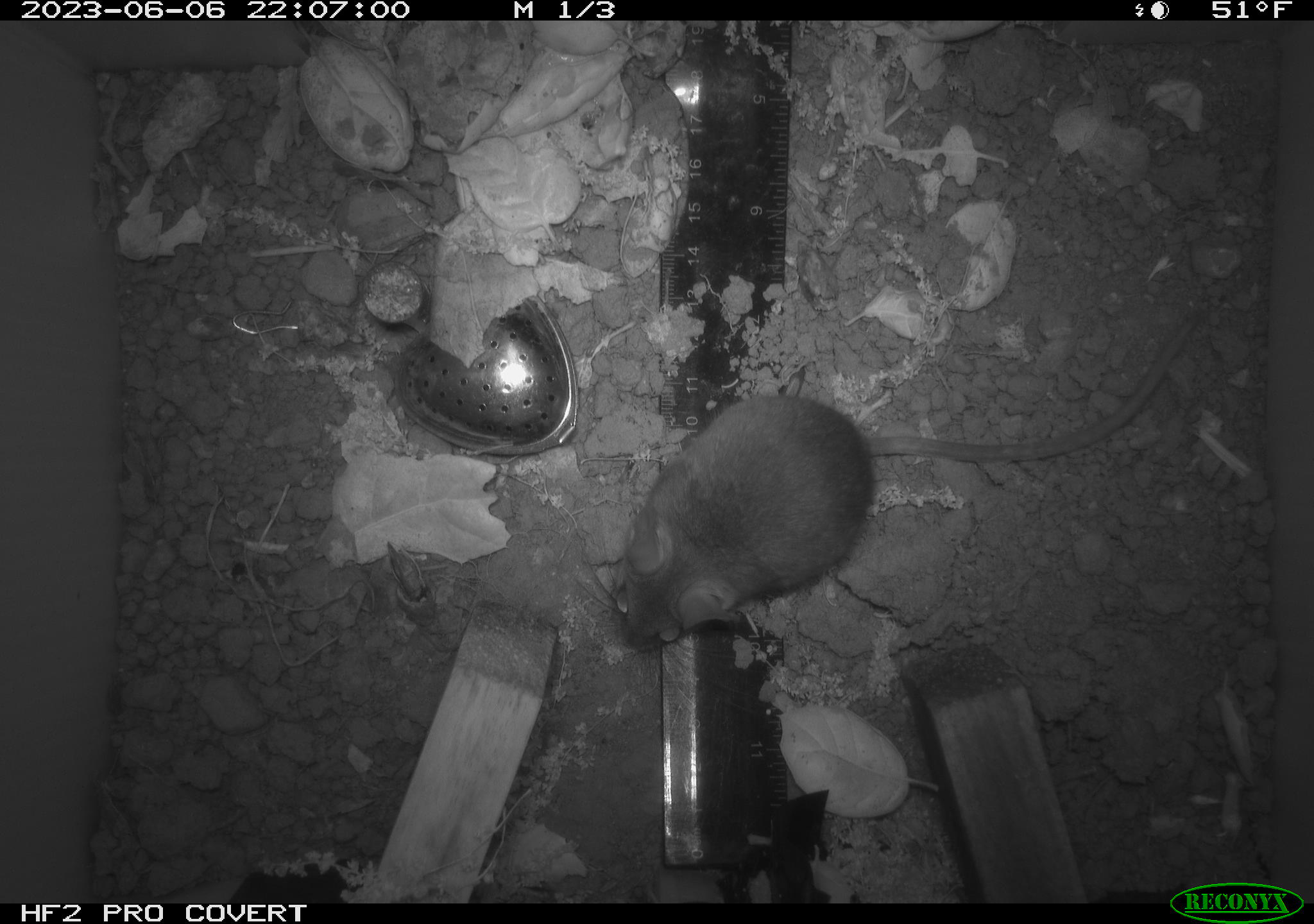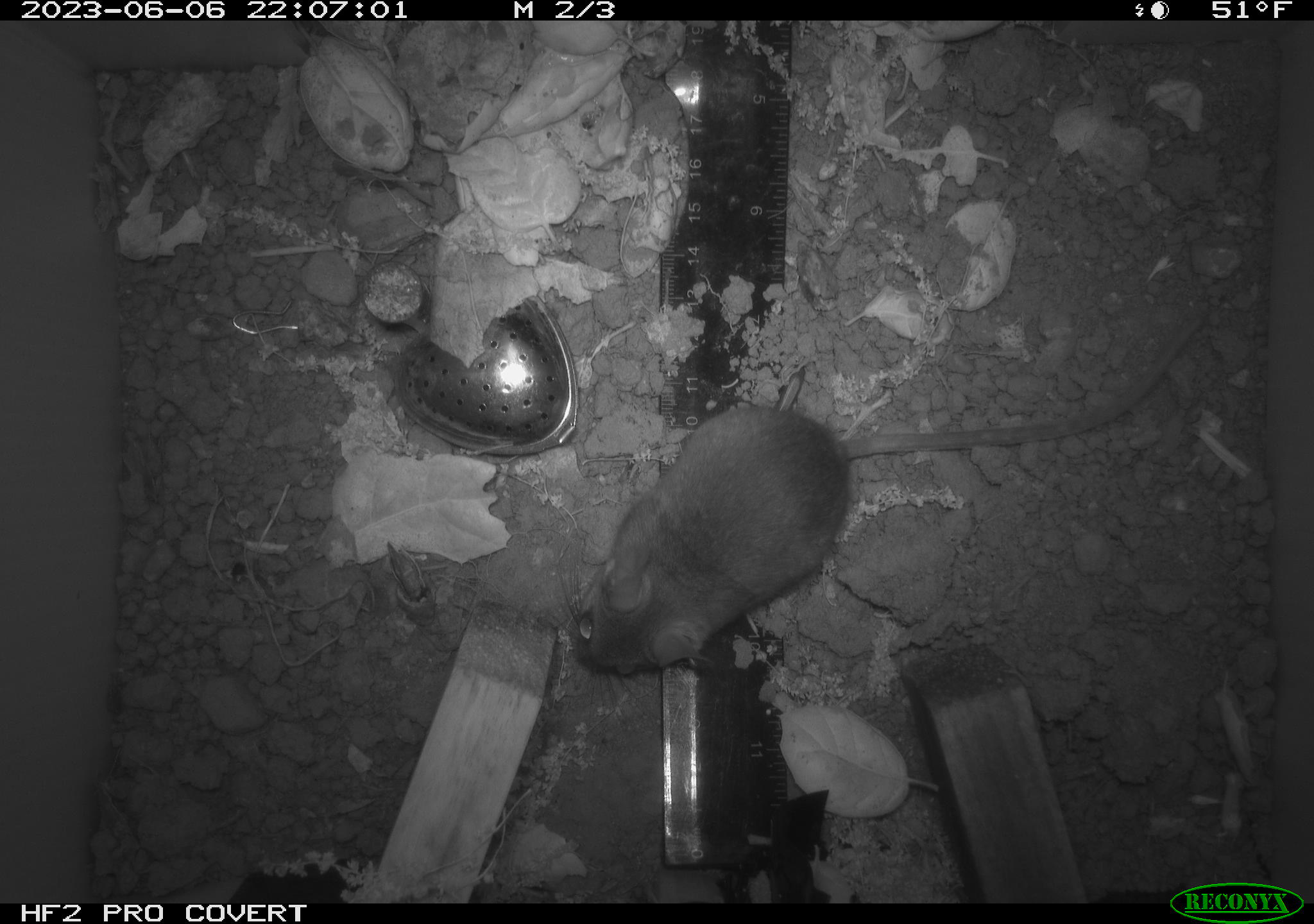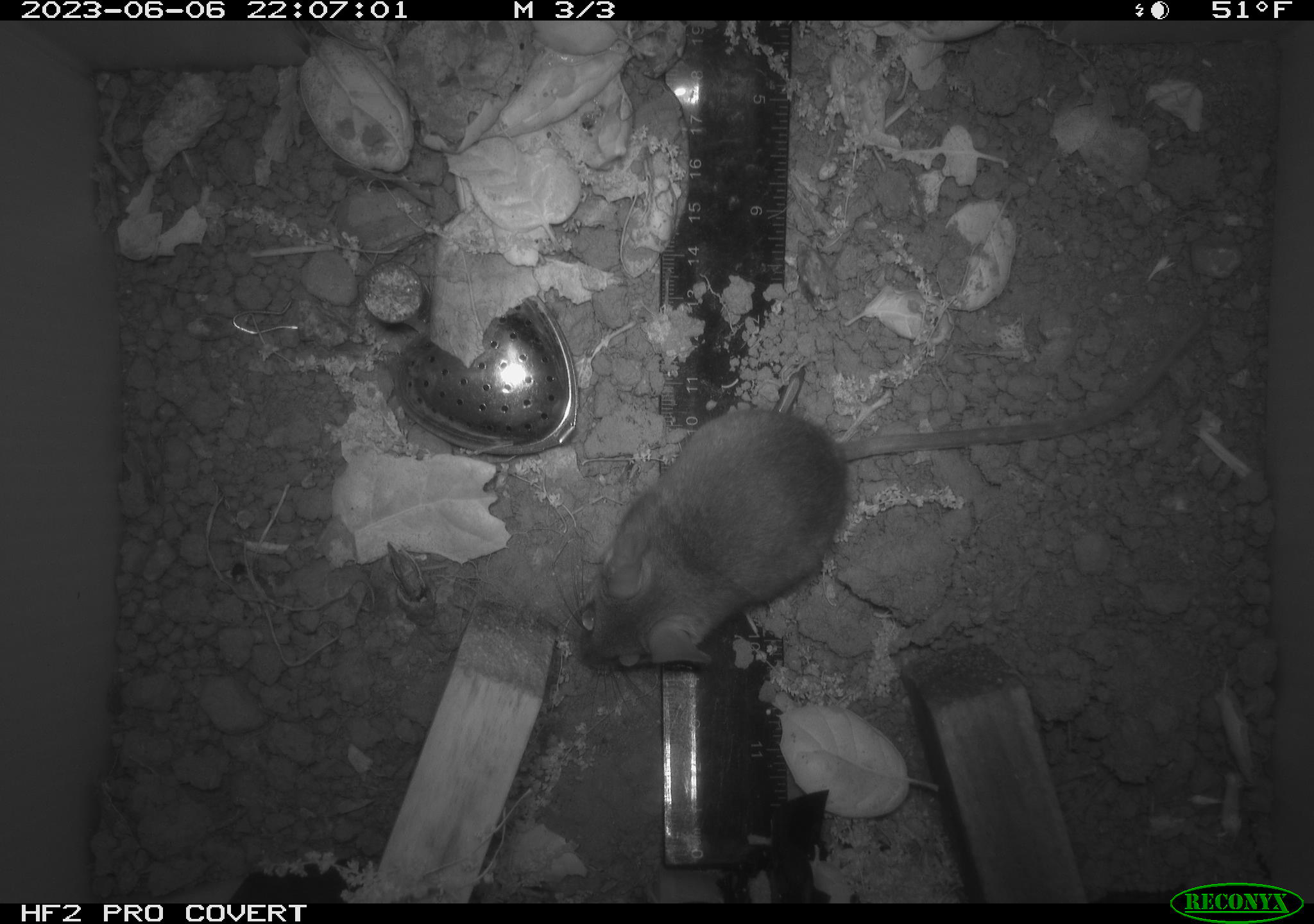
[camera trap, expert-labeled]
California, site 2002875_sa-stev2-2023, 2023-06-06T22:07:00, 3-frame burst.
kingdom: Animalia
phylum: Chordata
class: Mammalia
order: Rodentia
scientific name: Rodentia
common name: mouse species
Mouse species (Rodentia).